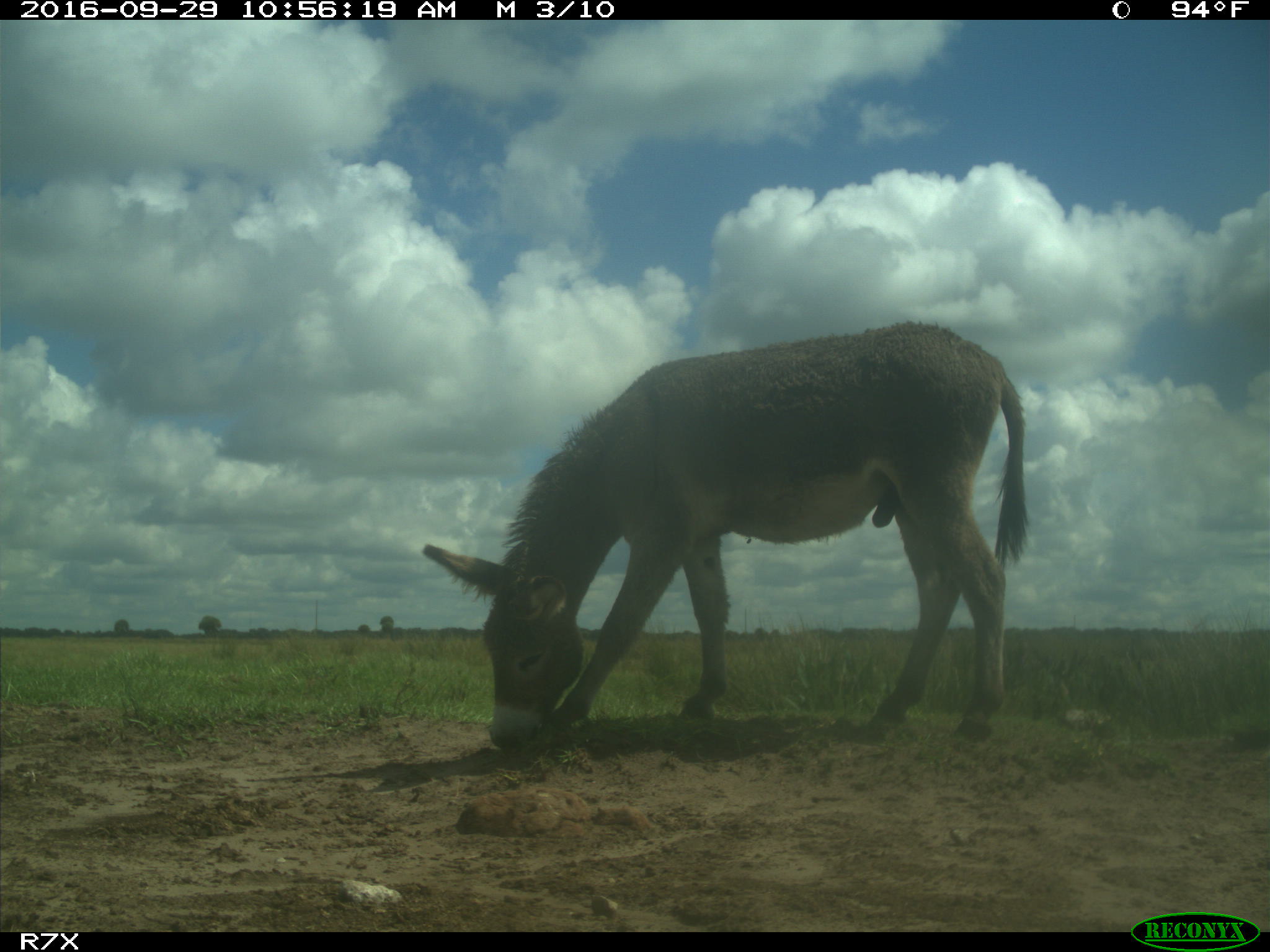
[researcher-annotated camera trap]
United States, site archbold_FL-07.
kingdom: Animalia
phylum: Chordata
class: Mammalia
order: Perissodactyla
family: Equidae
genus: Equus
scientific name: Equus africanus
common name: african wild ass